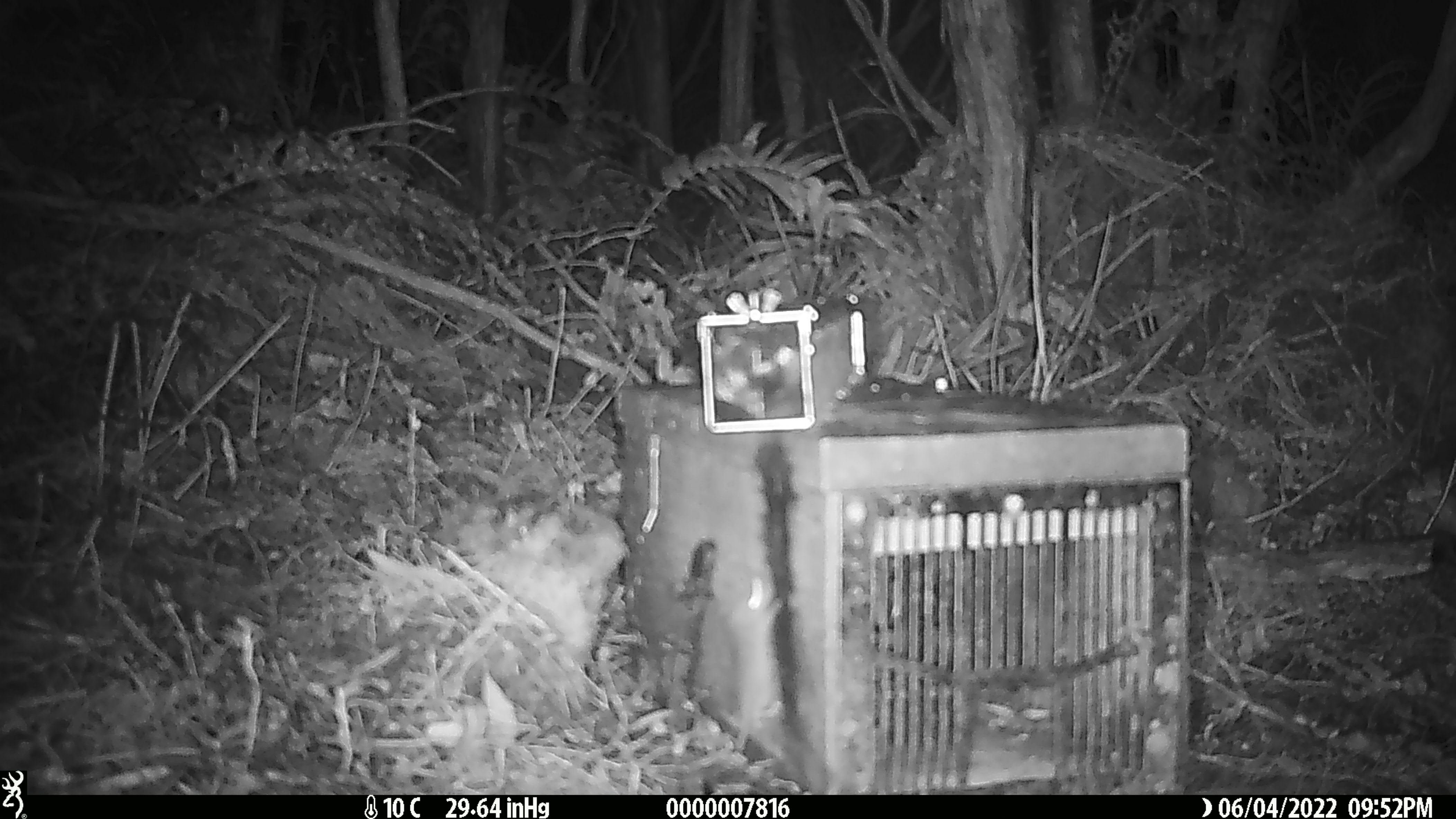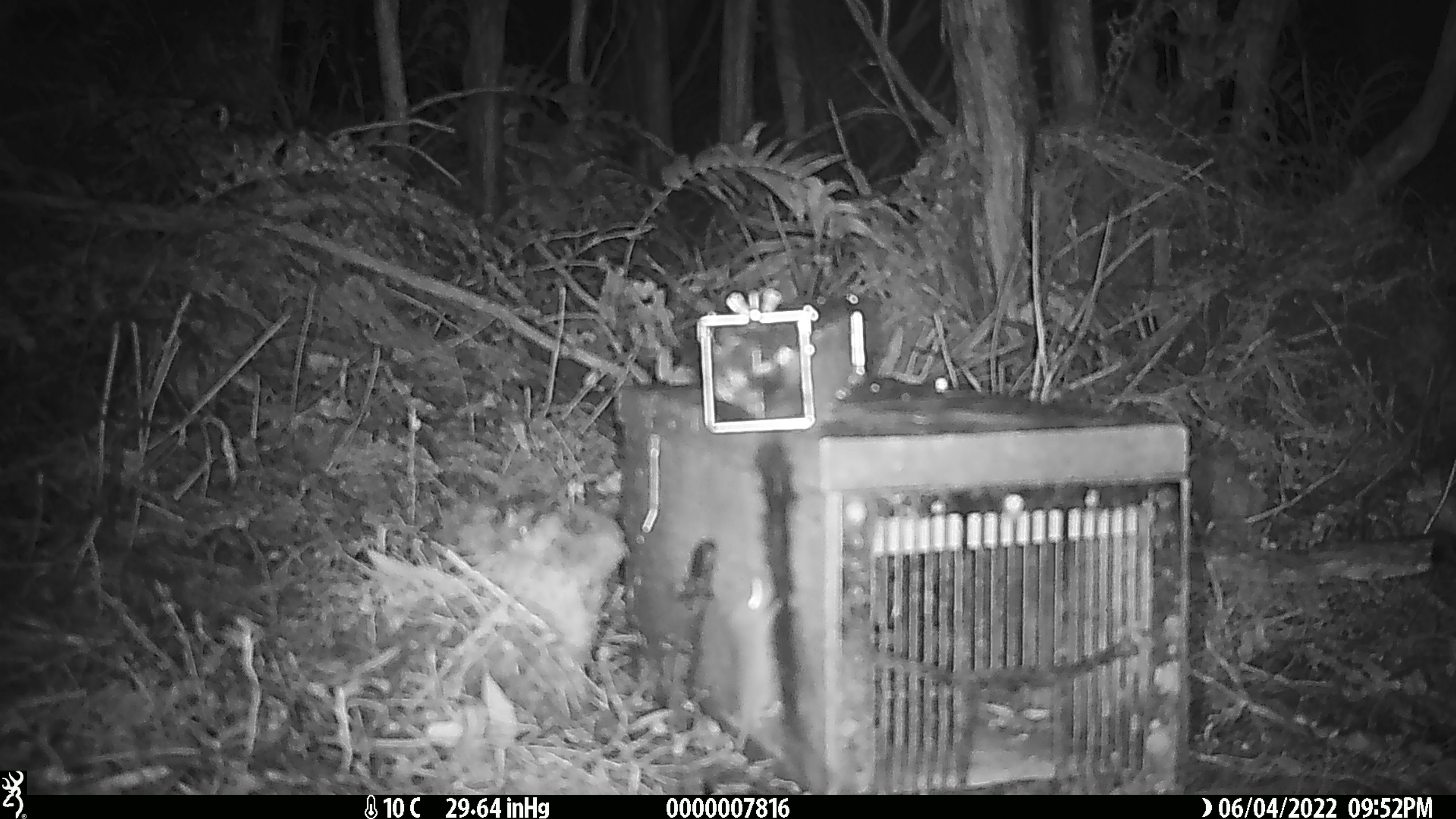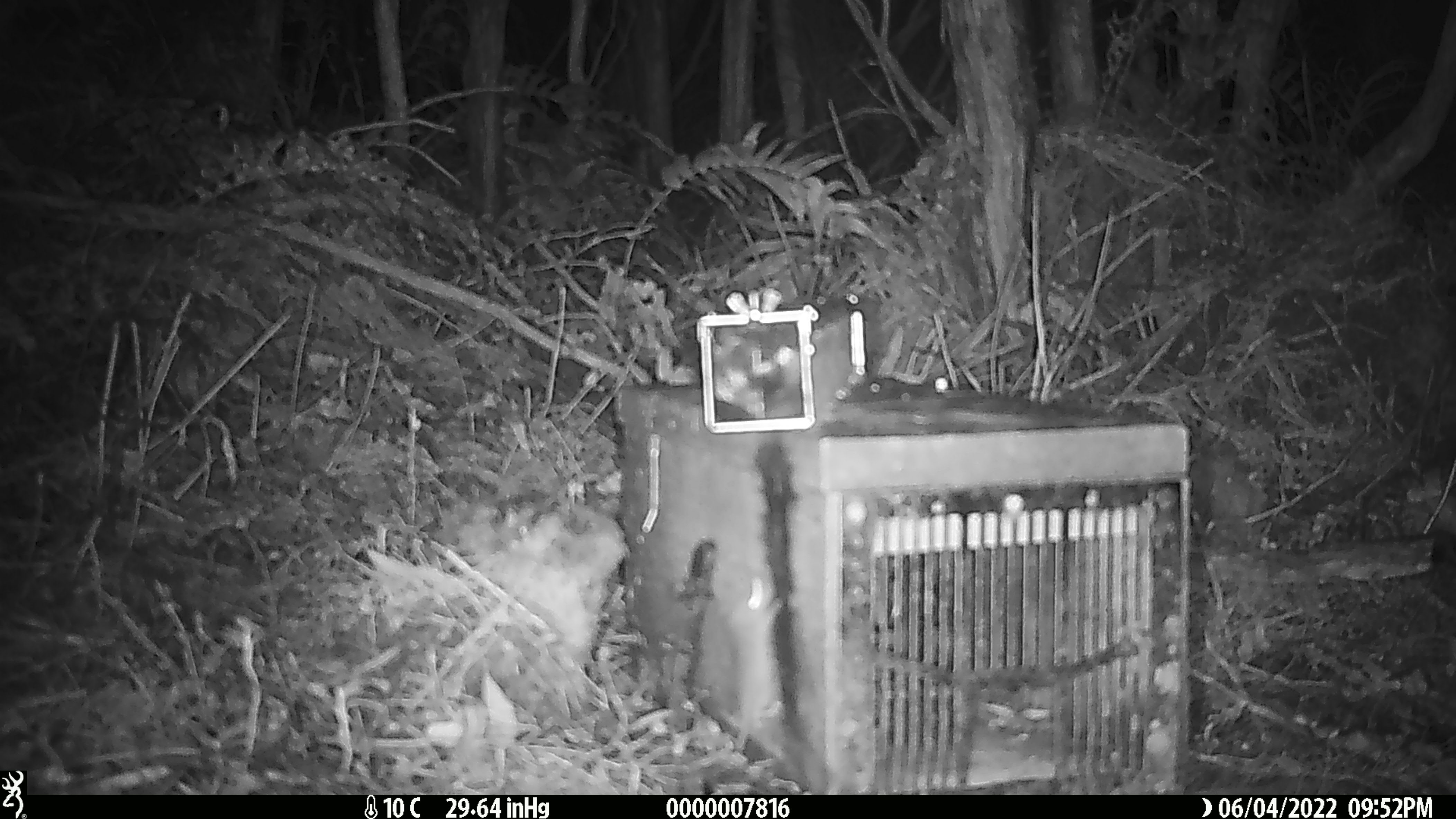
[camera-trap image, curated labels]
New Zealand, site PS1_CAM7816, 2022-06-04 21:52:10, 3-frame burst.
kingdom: Animalia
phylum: Chordata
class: Mammalia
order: Rodentia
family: Muridae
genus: Mus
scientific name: Mus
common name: mouse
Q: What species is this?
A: Mouse (Mus).